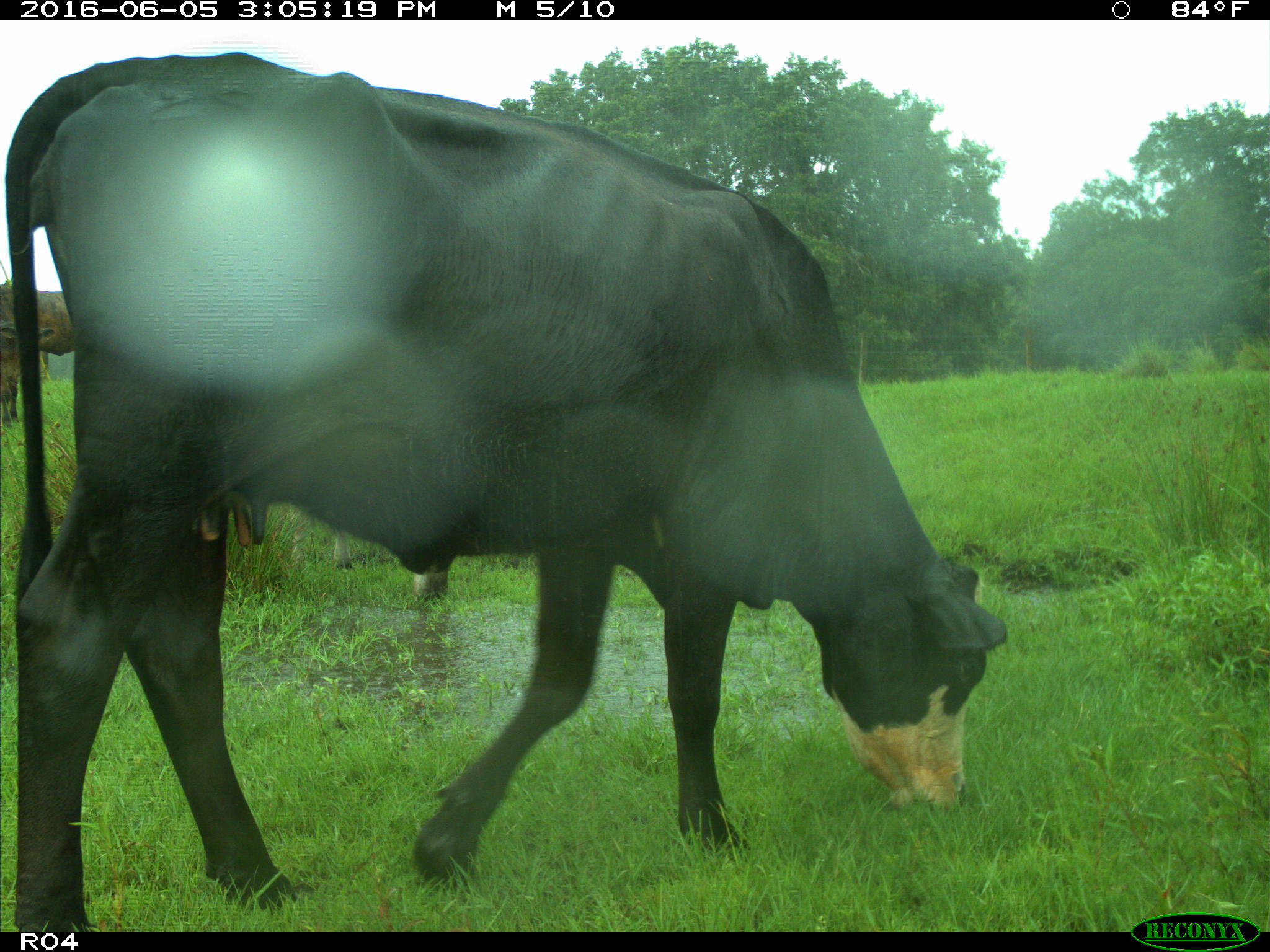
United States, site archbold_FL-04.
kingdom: Animalia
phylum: Chordata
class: Mammalia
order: Artiodactyla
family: Bovidae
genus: Bos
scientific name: Bos taurus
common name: domestic cow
Bos taurus (domestic cow).